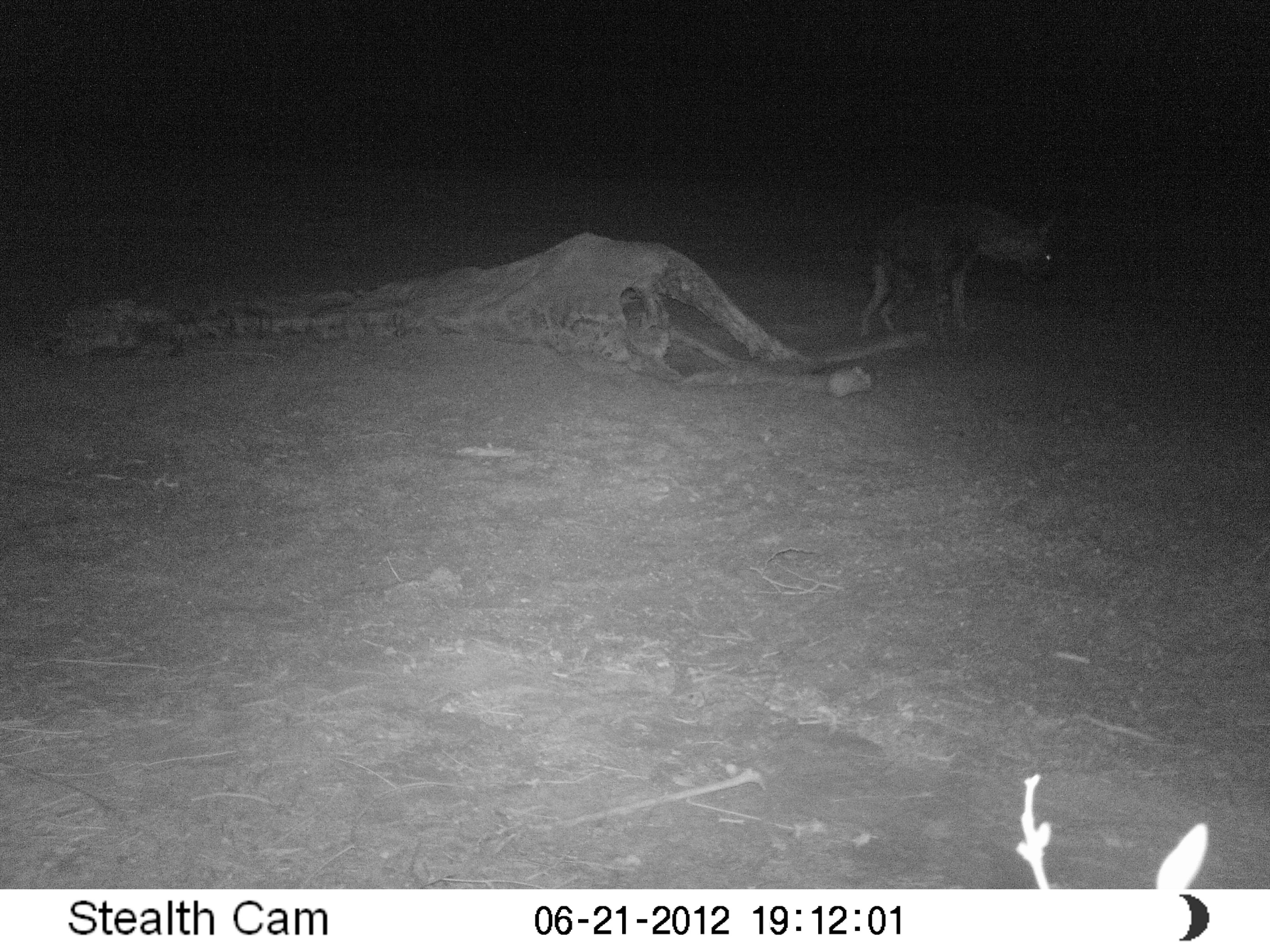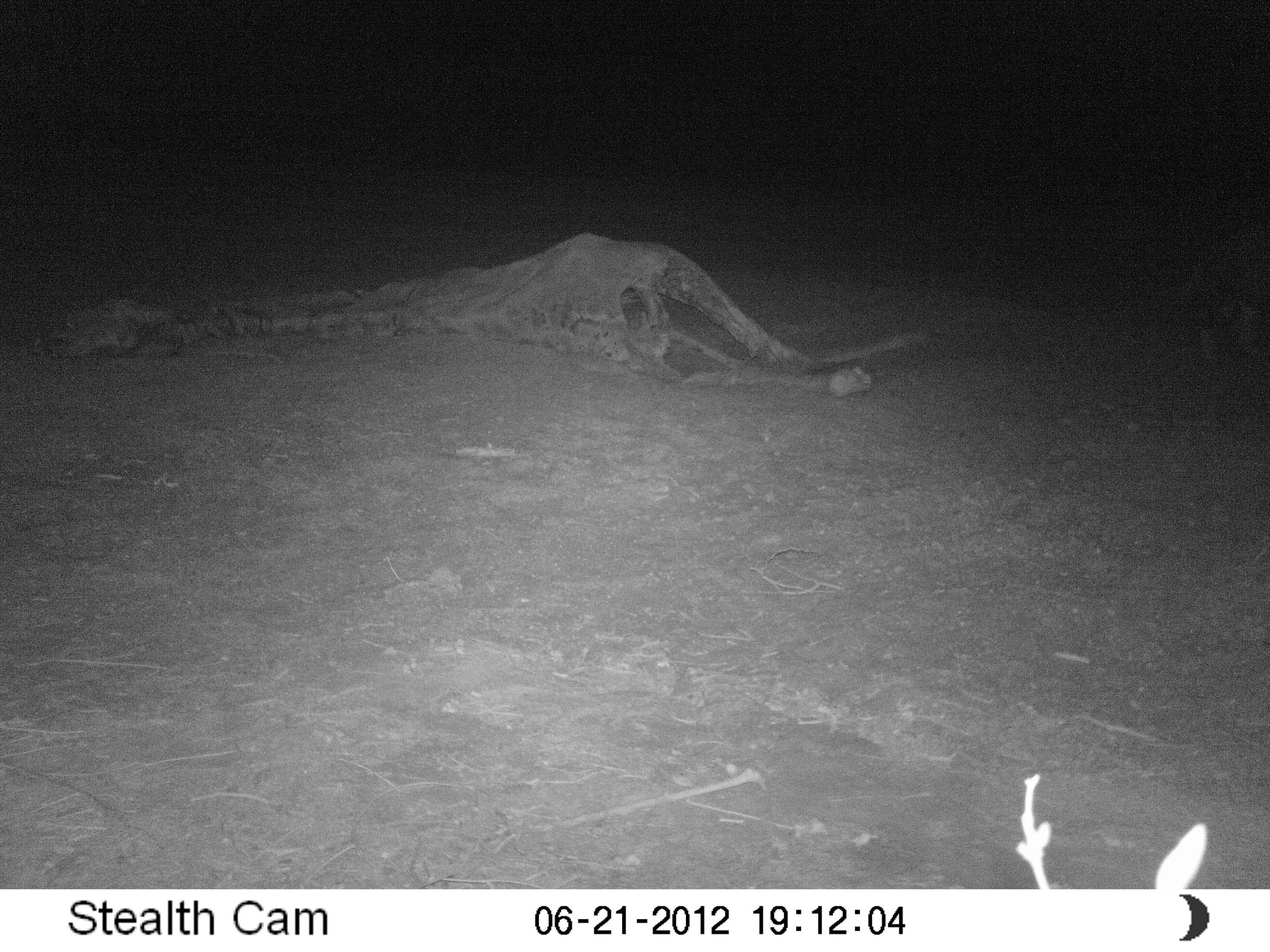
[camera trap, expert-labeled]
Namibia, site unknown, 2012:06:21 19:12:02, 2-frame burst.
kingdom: Animalia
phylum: Chordata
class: Mammalia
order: Carnivora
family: Hyaenidae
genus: Parahyaena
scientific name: Parahyaena brunnea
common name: brown hyena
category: hyaena brunnea